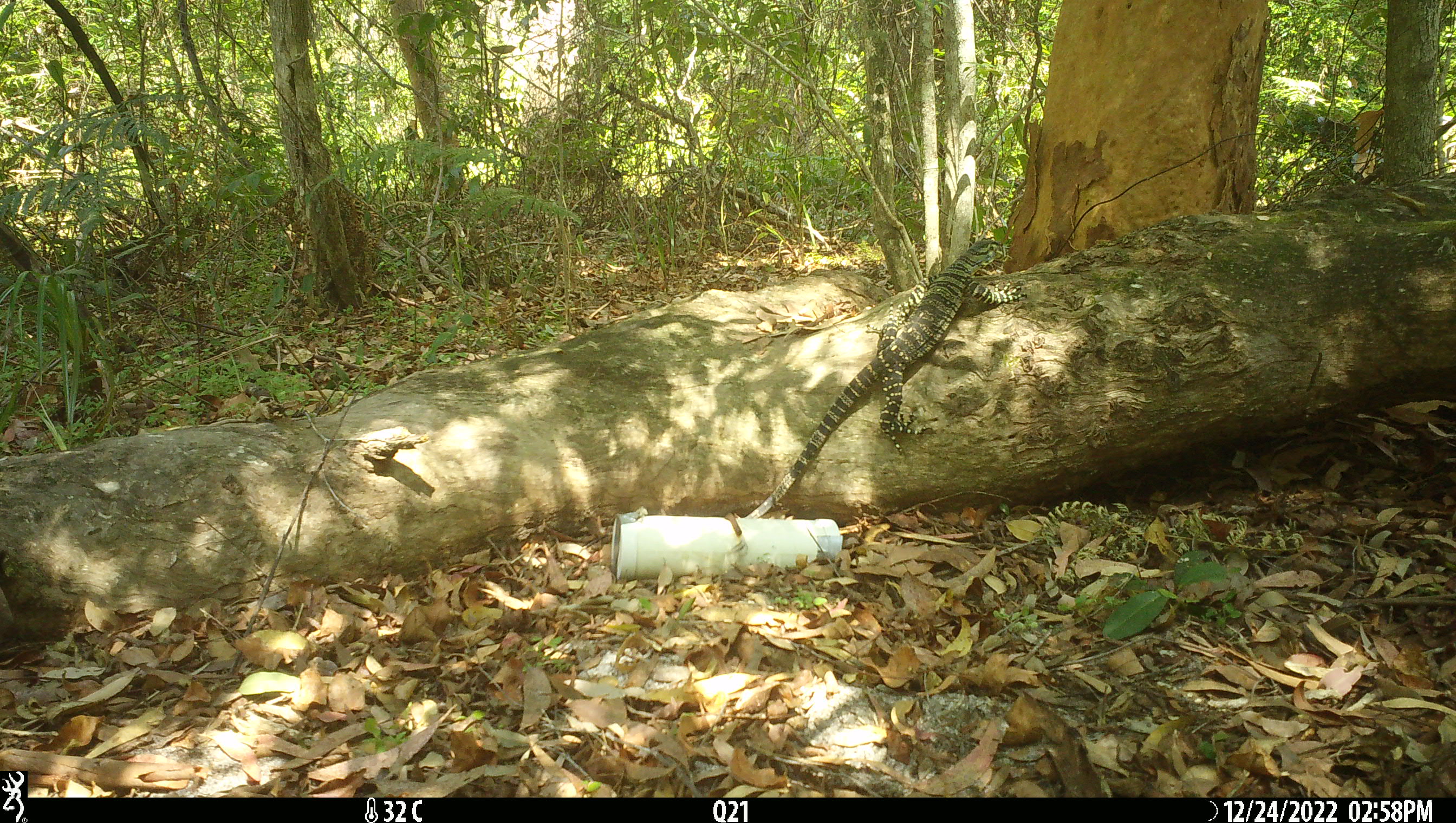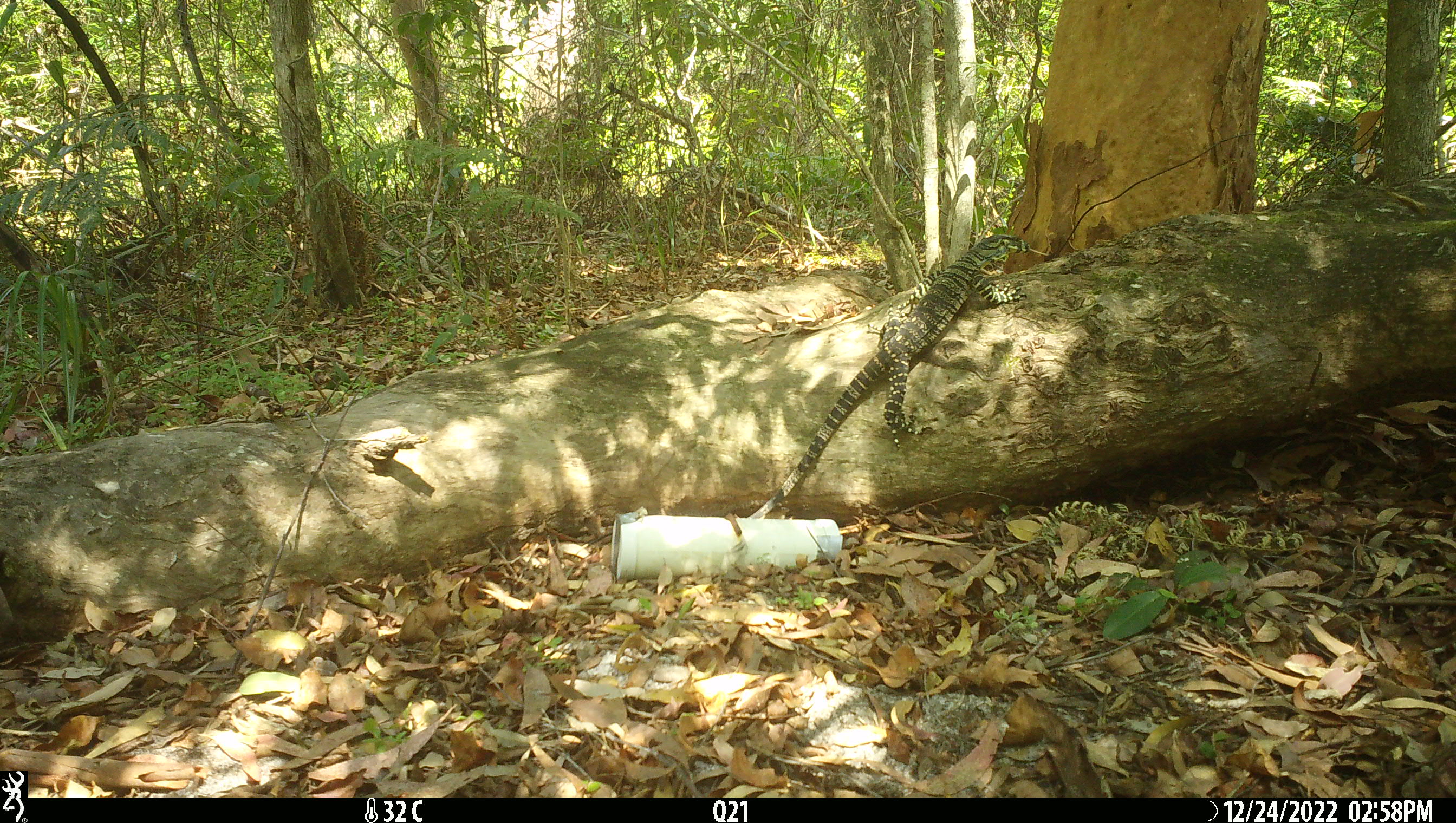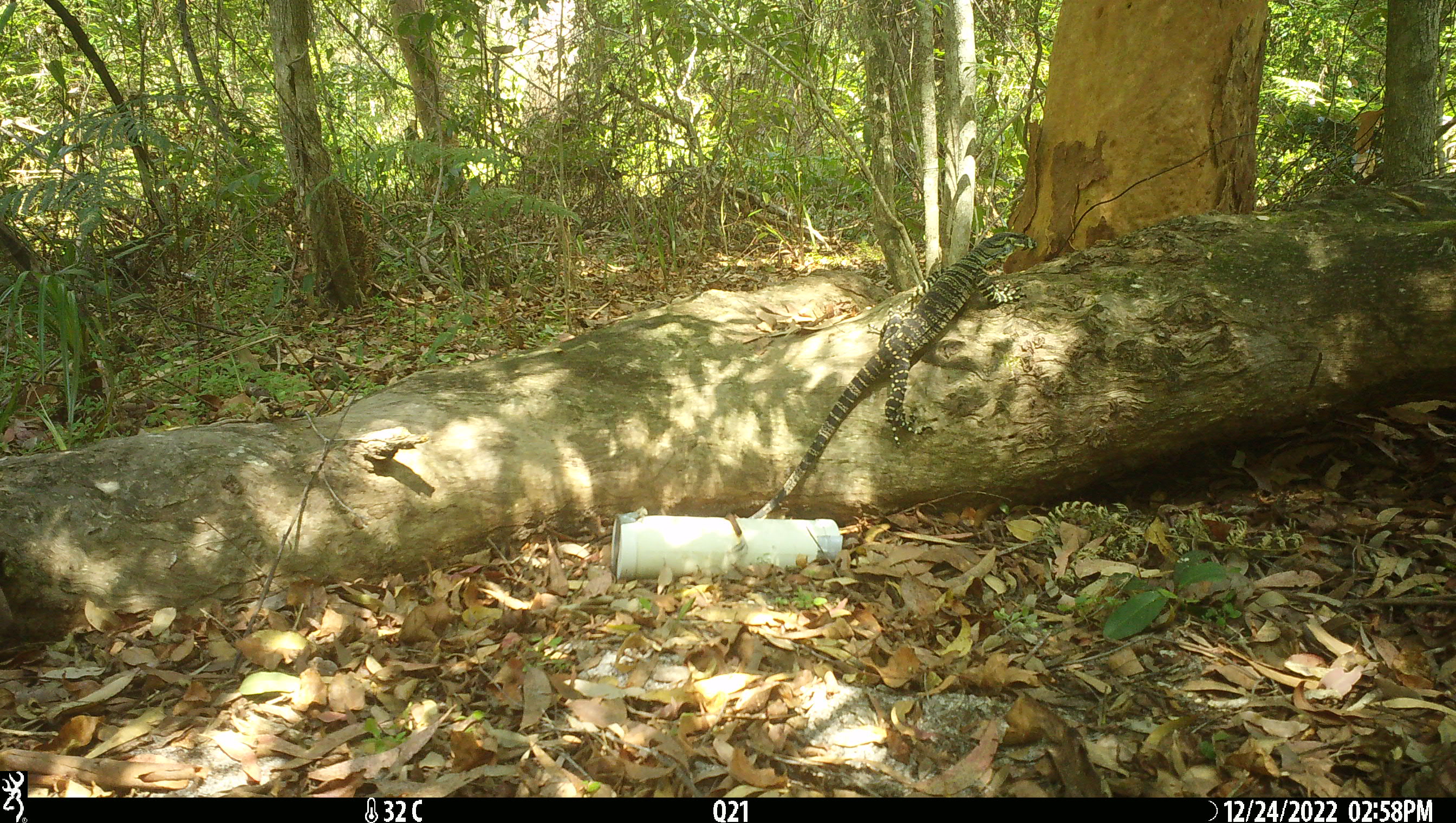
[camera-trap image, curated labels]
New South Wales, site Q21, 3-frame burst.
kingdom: Animalia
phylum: Chordata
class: Reptilia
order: Squamata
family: Varanidae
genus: Varanus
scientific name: Varanus varius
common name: lace monitor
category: goanna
Goanna (lace monitor) (Varanus varius).